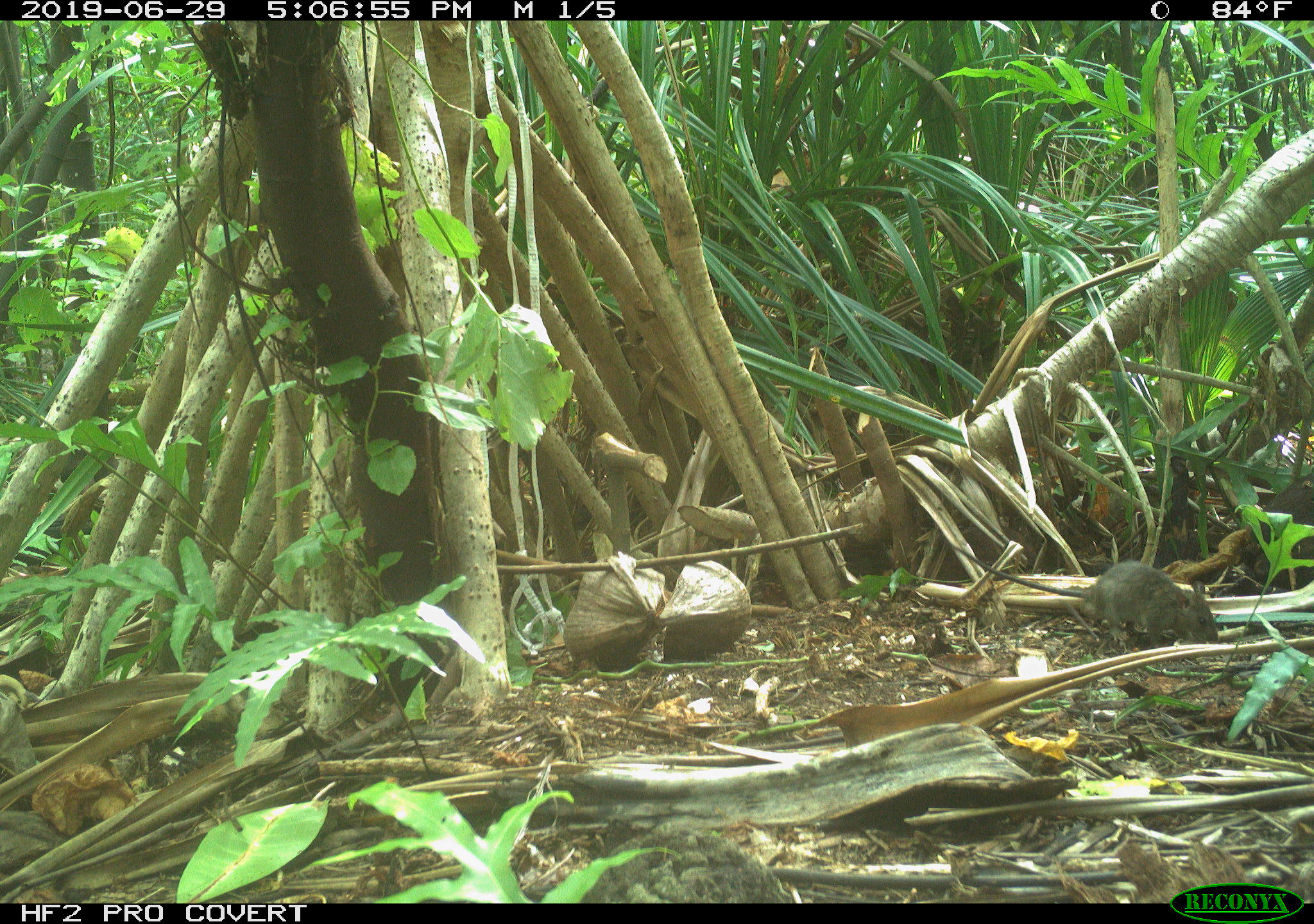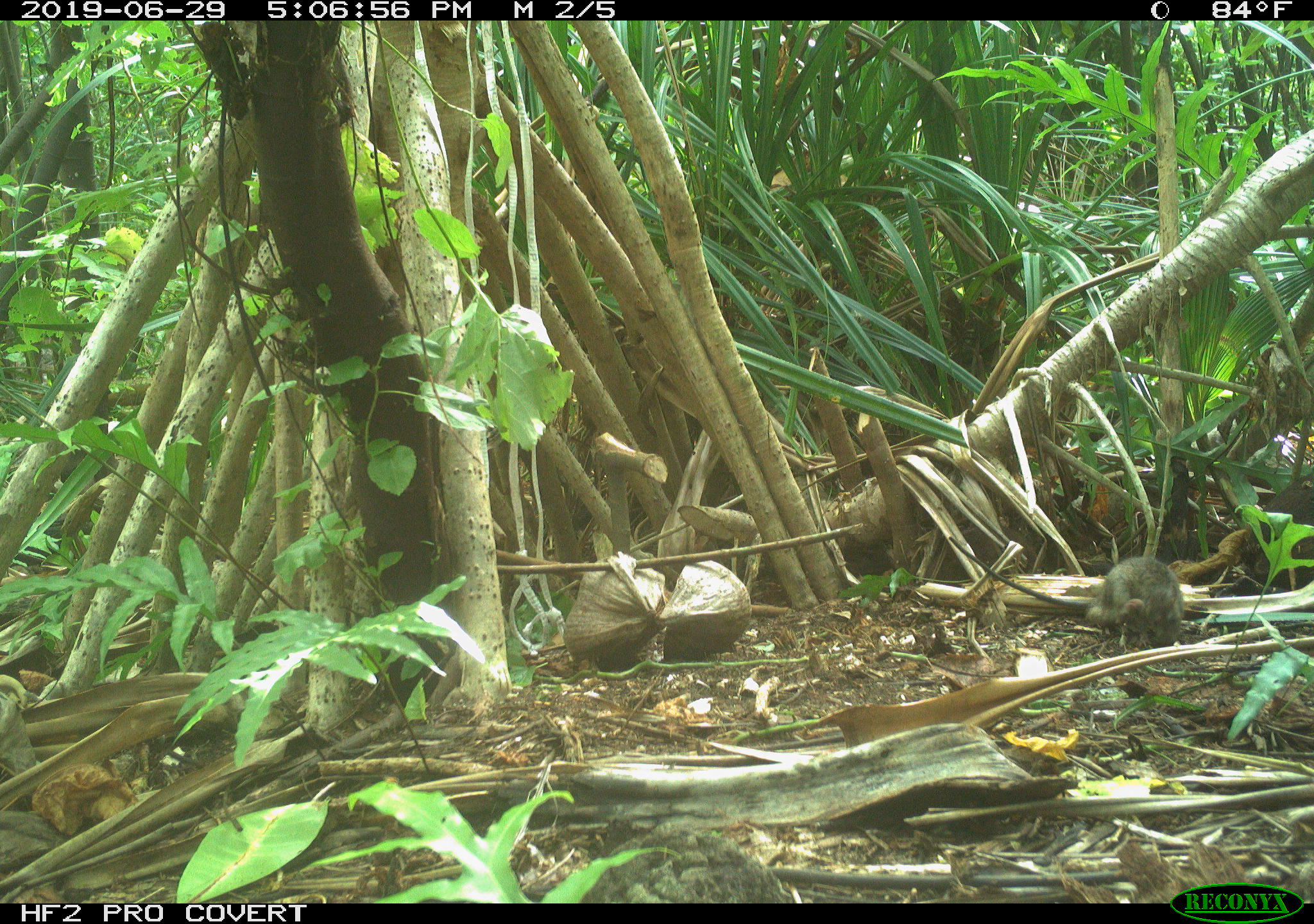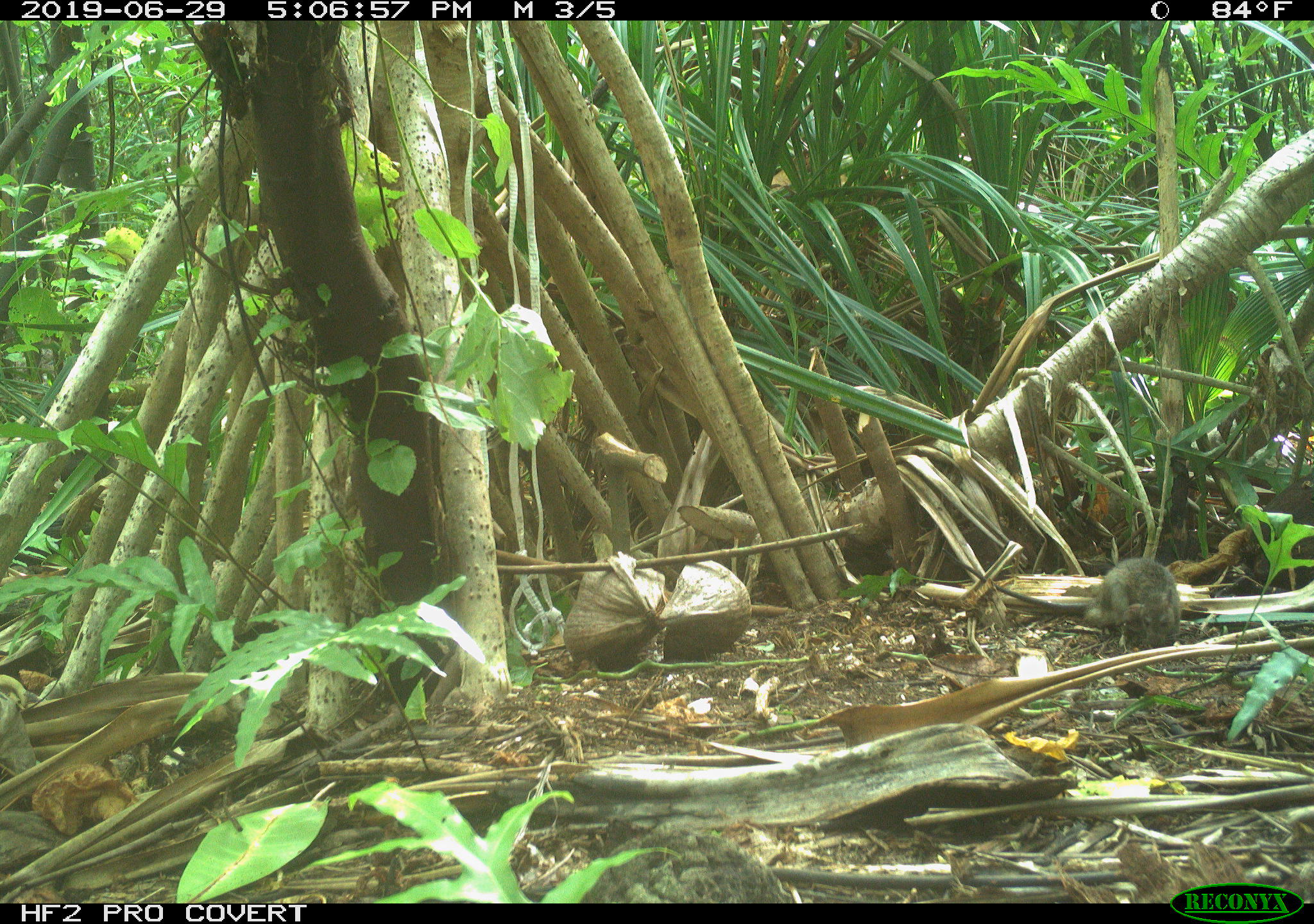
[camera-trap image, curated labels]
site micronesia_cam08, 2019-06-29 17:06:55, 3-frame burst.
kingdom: Animalia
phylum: Chordata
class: Mammalia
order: Rodentia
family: Muridae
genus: Rattus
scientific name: Rattus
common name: rat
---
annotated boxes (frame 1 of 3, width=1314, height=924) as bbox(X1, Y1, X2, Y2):
rat: bbox(1001, 558, 1217, 653)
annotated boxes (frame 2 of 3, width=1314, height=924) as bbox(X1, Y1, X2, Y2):
rat: bbox(943, 531, 1198, 651)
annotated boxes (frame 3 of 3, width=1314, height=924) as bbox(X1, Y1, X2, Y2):
rat: bbox(998, 555, 1184, 653)